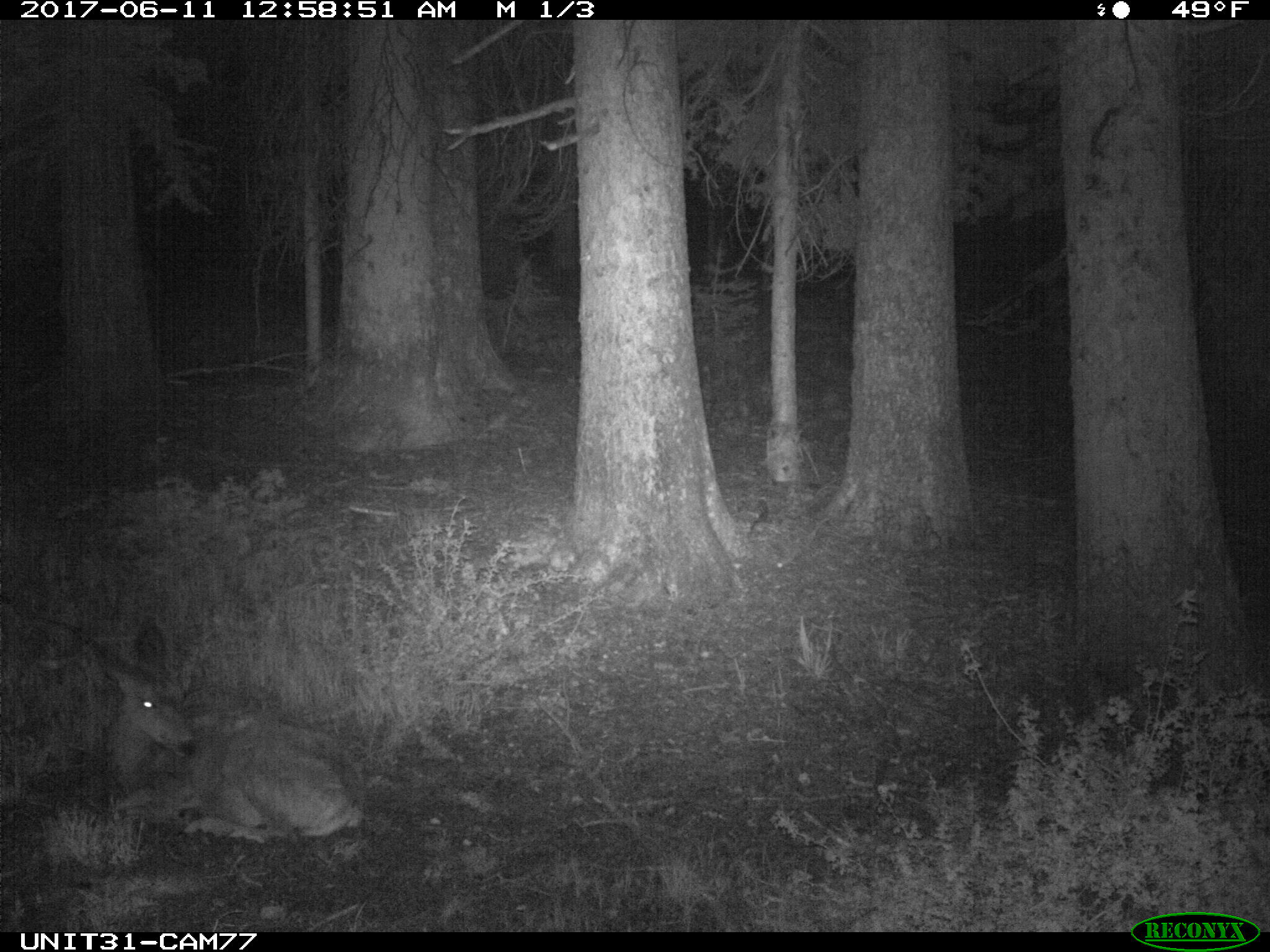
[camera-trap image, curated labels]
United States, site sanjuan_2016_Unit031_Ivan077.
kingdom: Animalia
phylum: Chordata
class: Mammalia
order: Artiodactyla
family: Cervidae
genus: Odocoileus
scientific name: Odocoileus hemionus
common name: mule deer